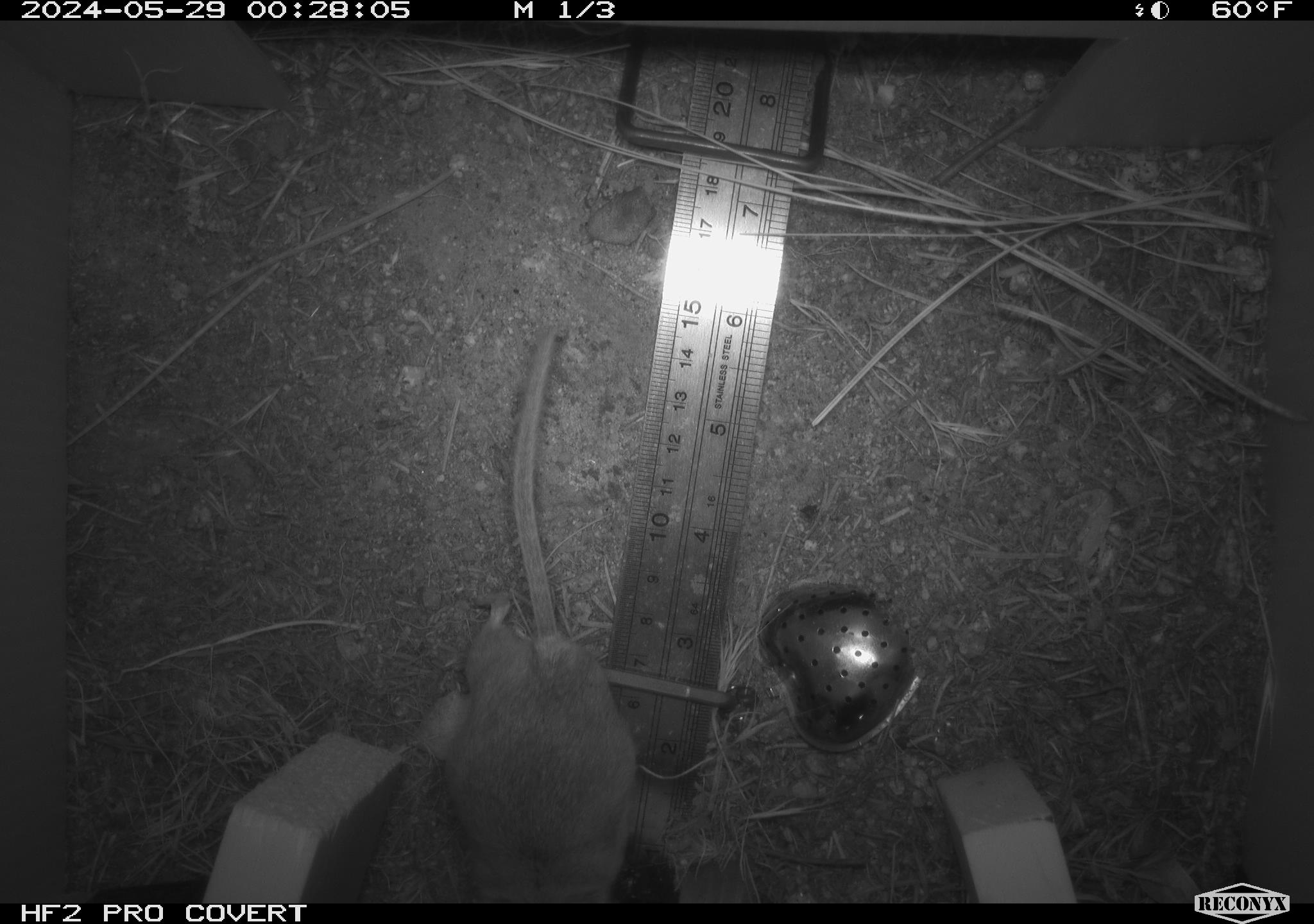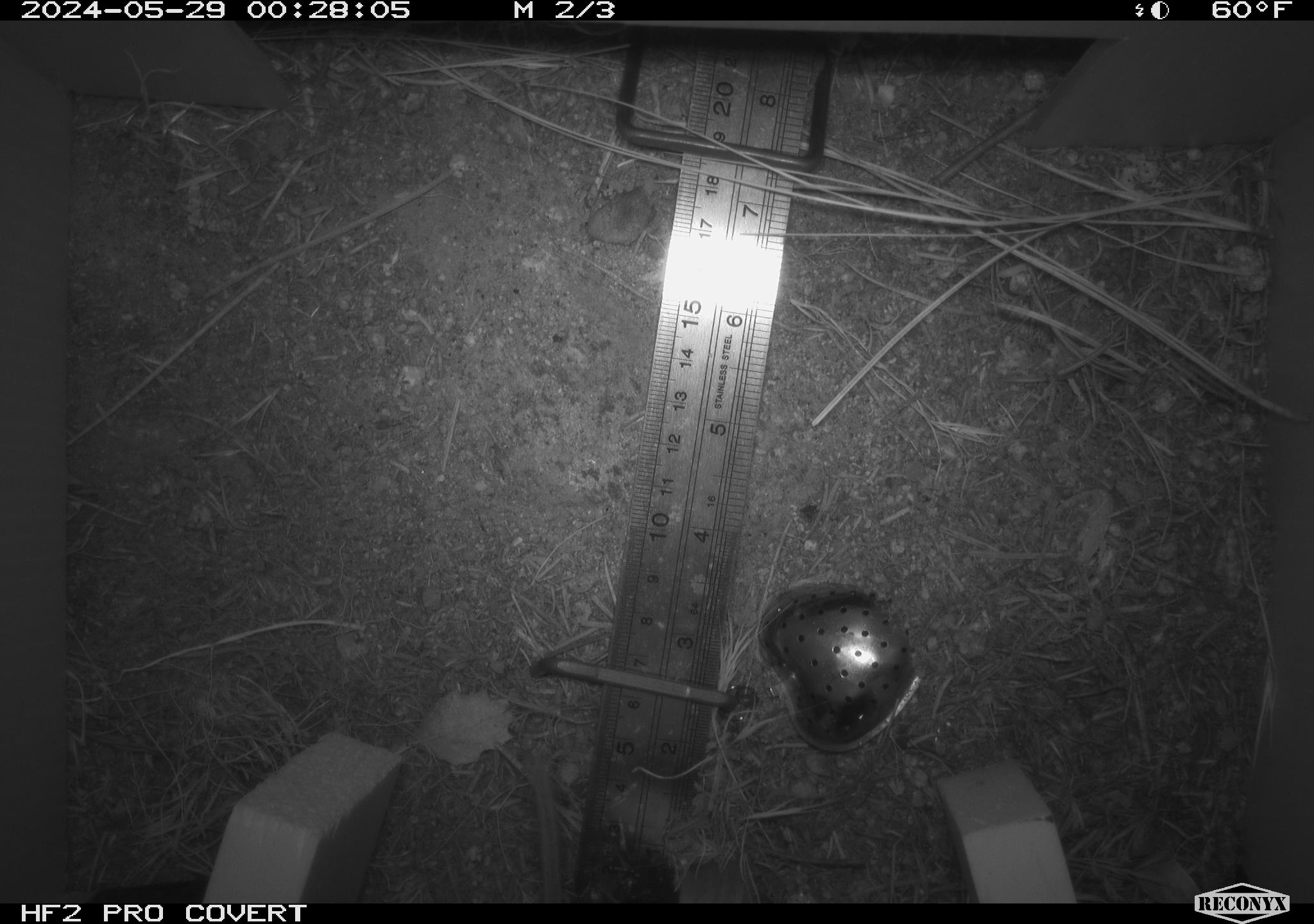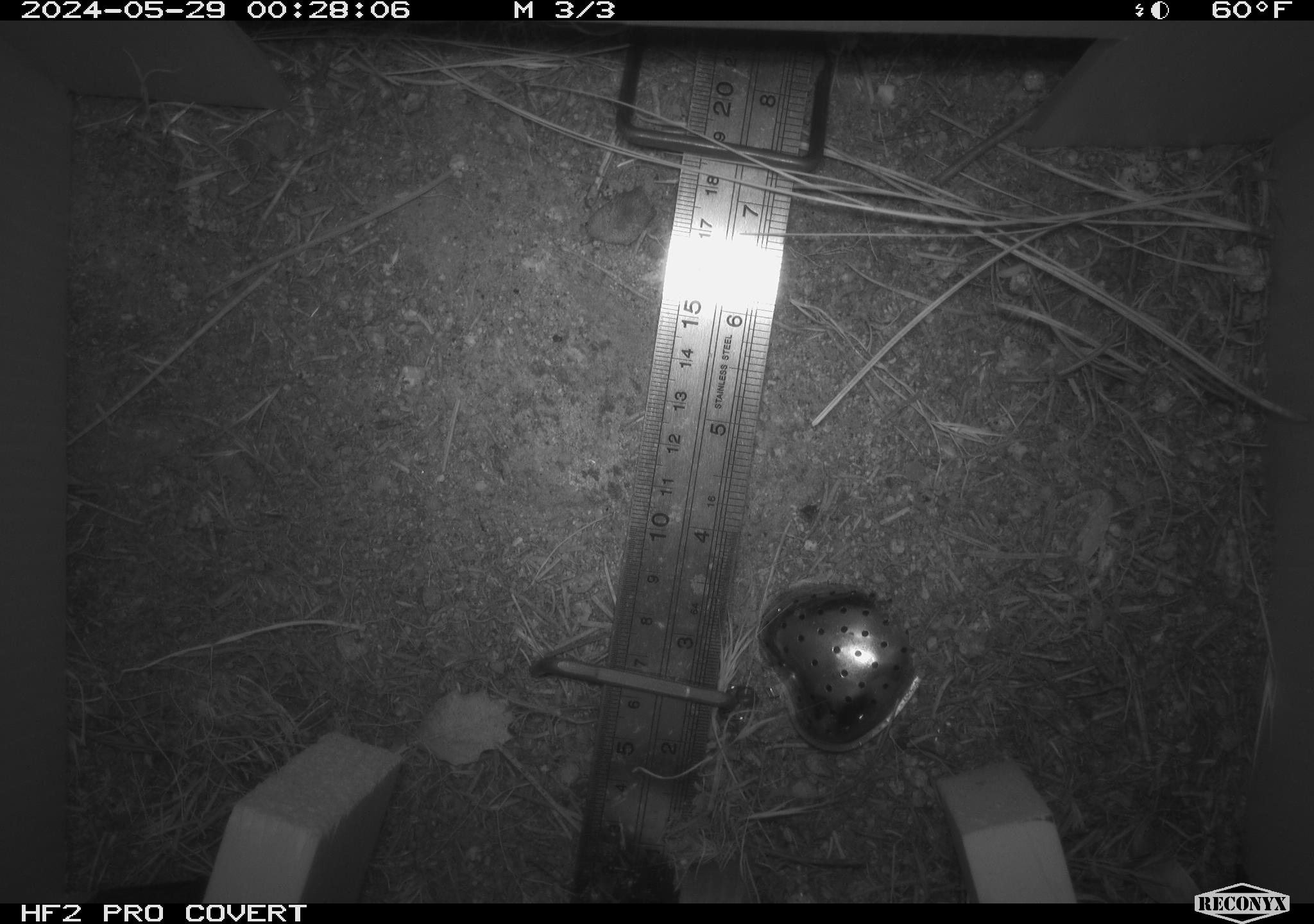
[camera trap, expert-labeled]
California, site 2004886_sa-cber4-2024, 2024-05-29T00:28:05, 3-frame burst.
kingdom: Animalia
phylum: Chordata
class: Mammalia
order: Rodentia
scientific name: Rodentia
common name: mouse species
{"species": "mouse species (Rodentia)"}